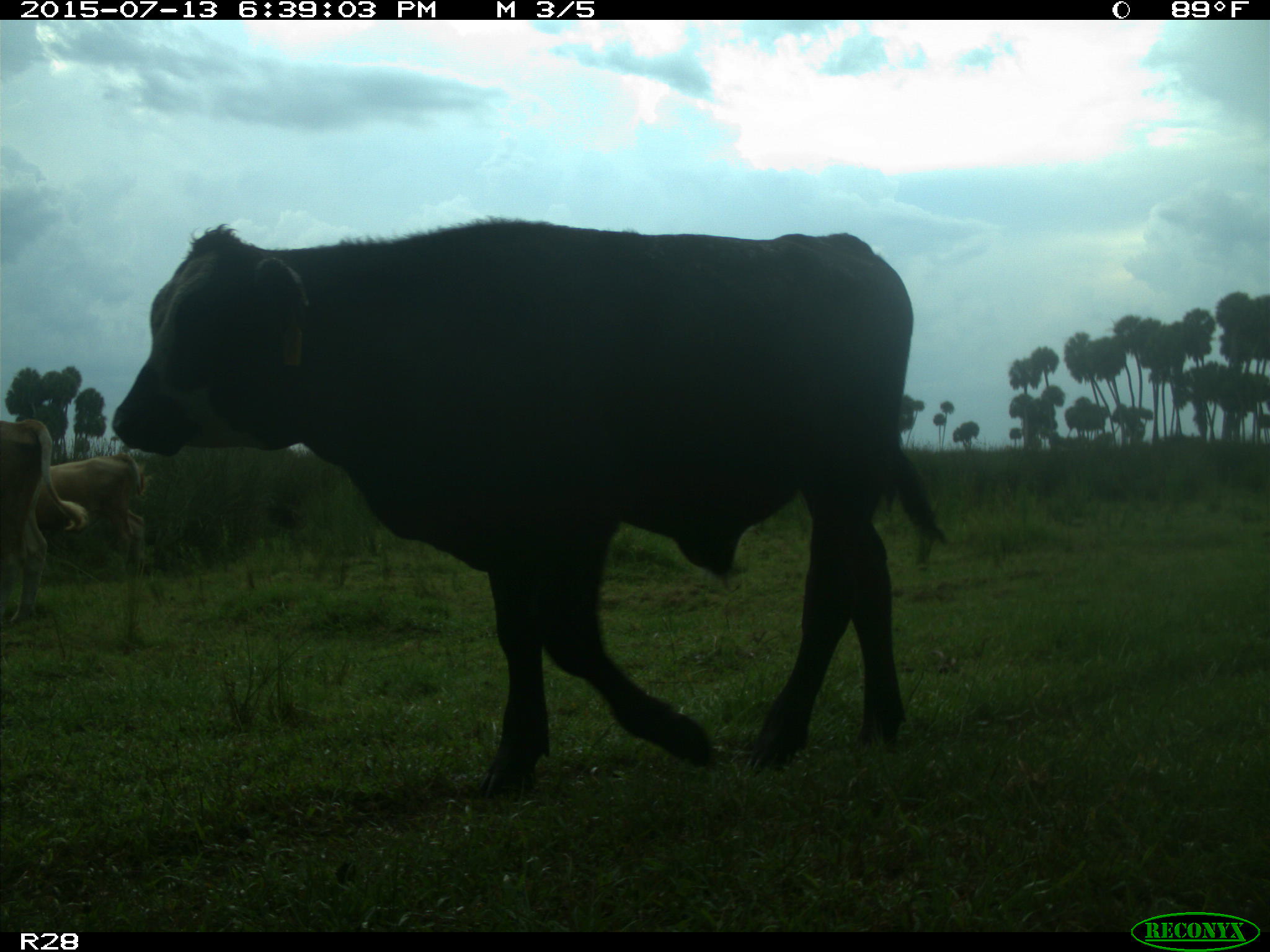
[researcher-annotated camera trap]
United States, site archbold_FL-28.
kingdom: Animalia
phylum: Chordata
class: Mammalia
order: Artiodactyla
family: Bovidae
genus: Bos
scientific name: Bos taurus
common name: domestic cow